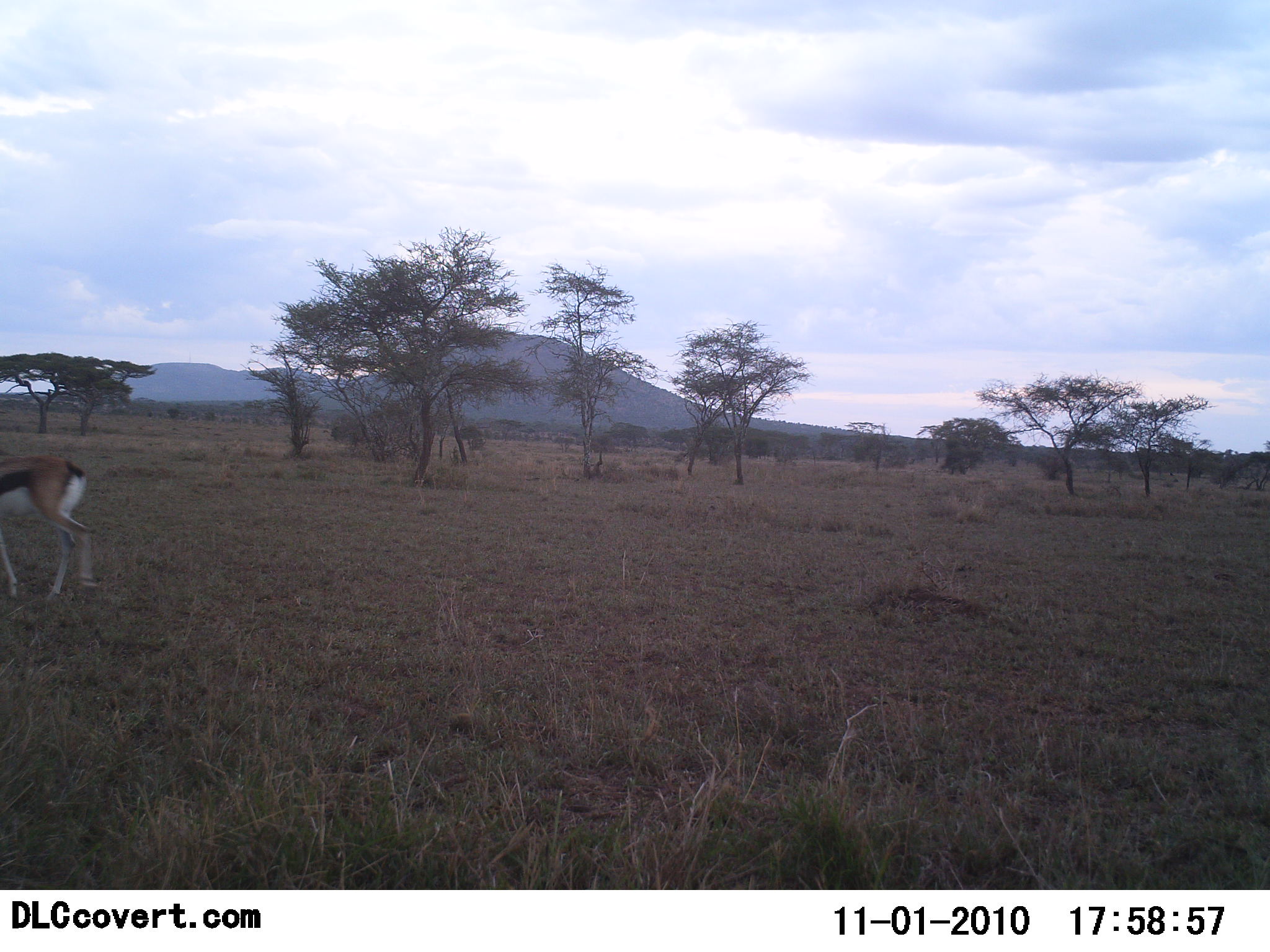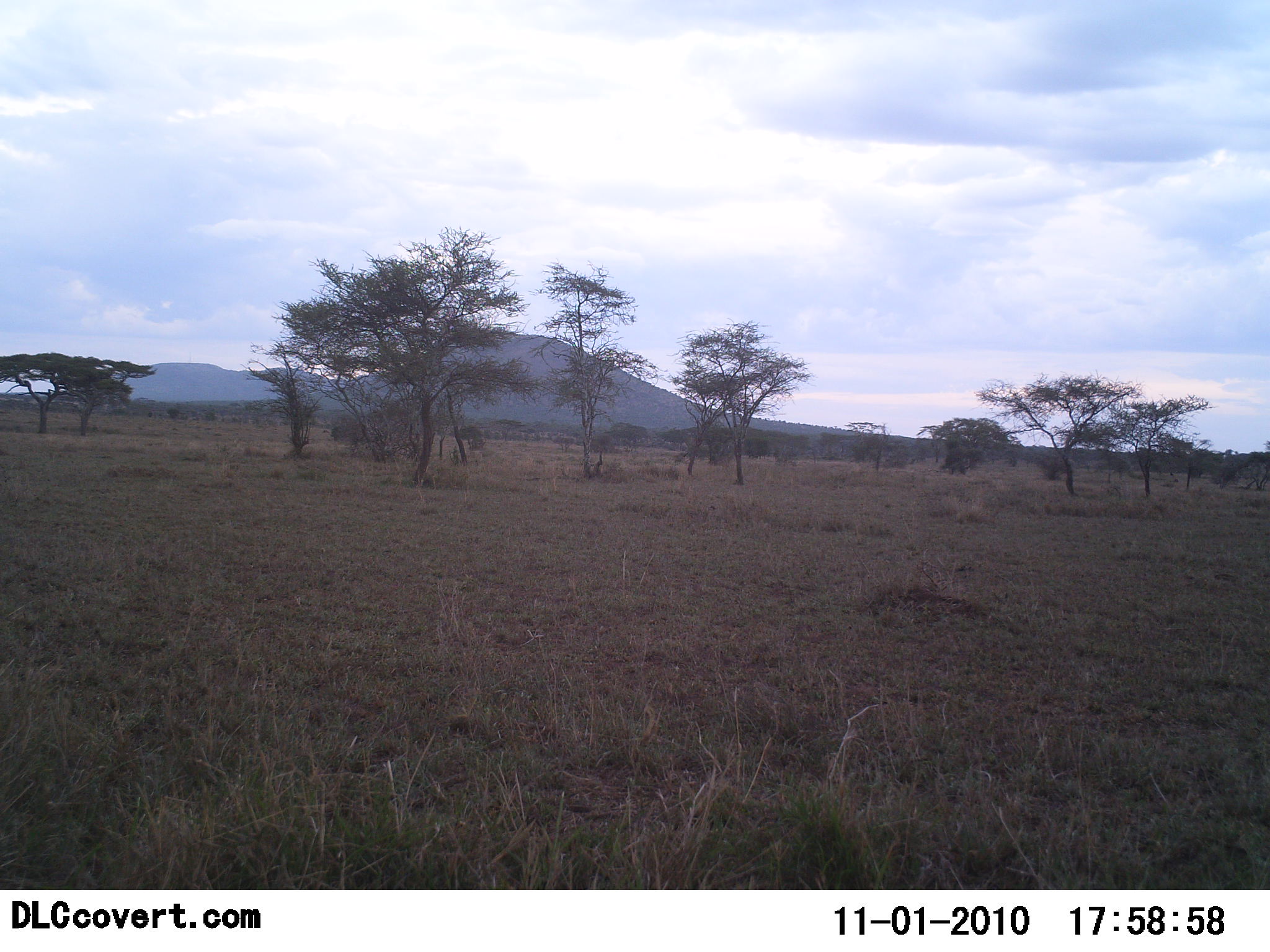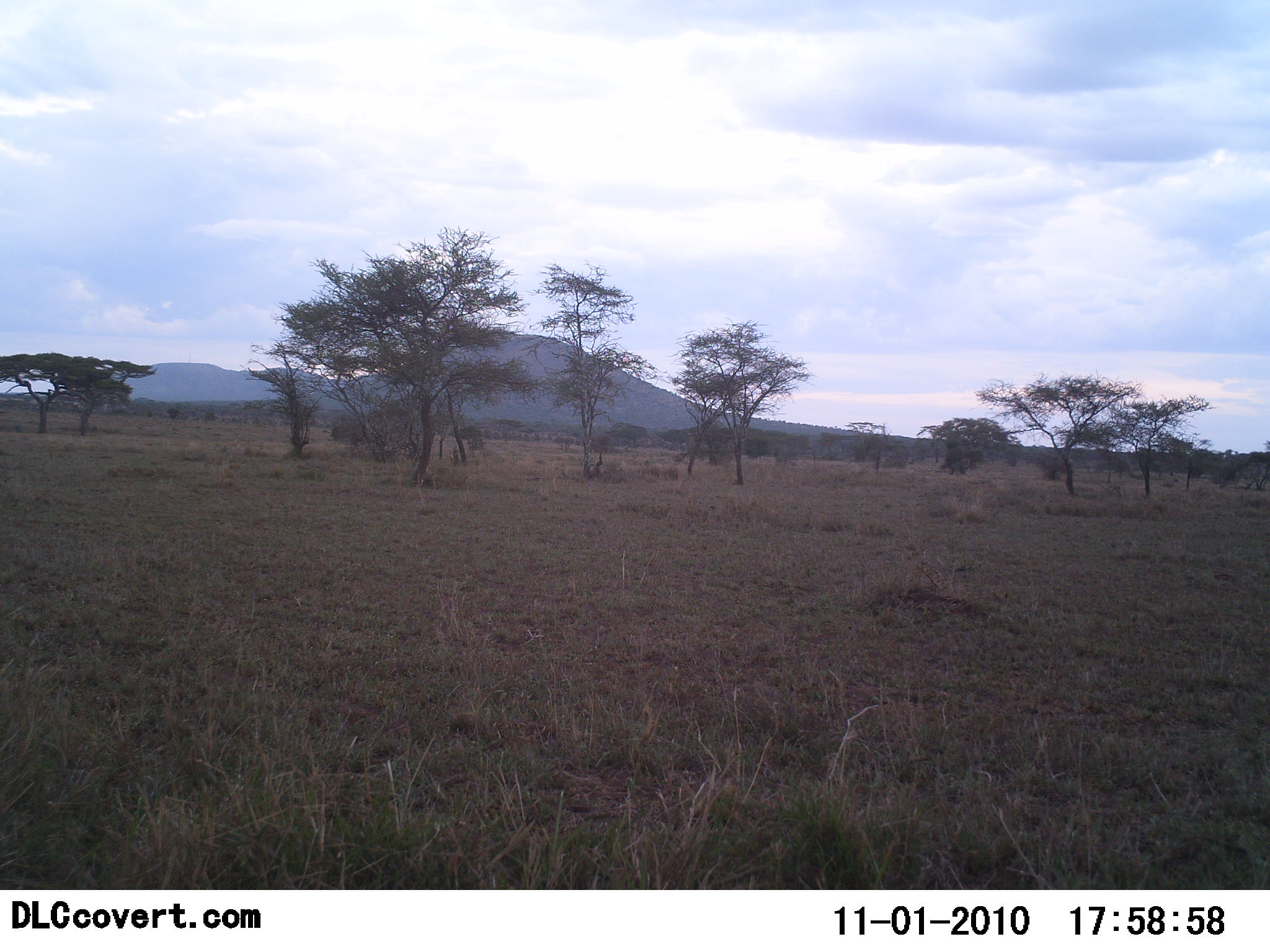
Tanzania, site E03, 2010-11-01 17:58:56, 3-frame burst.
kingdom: Animalia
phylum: Chordata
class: Mammalia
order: Artiodactyla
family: Bovidae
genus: Eudorcas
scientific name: Eudorcas thomsonii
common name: thomson's gazelle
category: gazellethomsons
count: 1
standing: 0%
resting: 0%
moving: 100%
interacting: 0%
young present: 0%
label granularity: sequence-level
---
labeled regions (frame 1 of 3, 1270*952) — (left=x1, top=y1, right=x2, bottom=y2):
animal: (left=0, top=455, right=101, bottom=607)